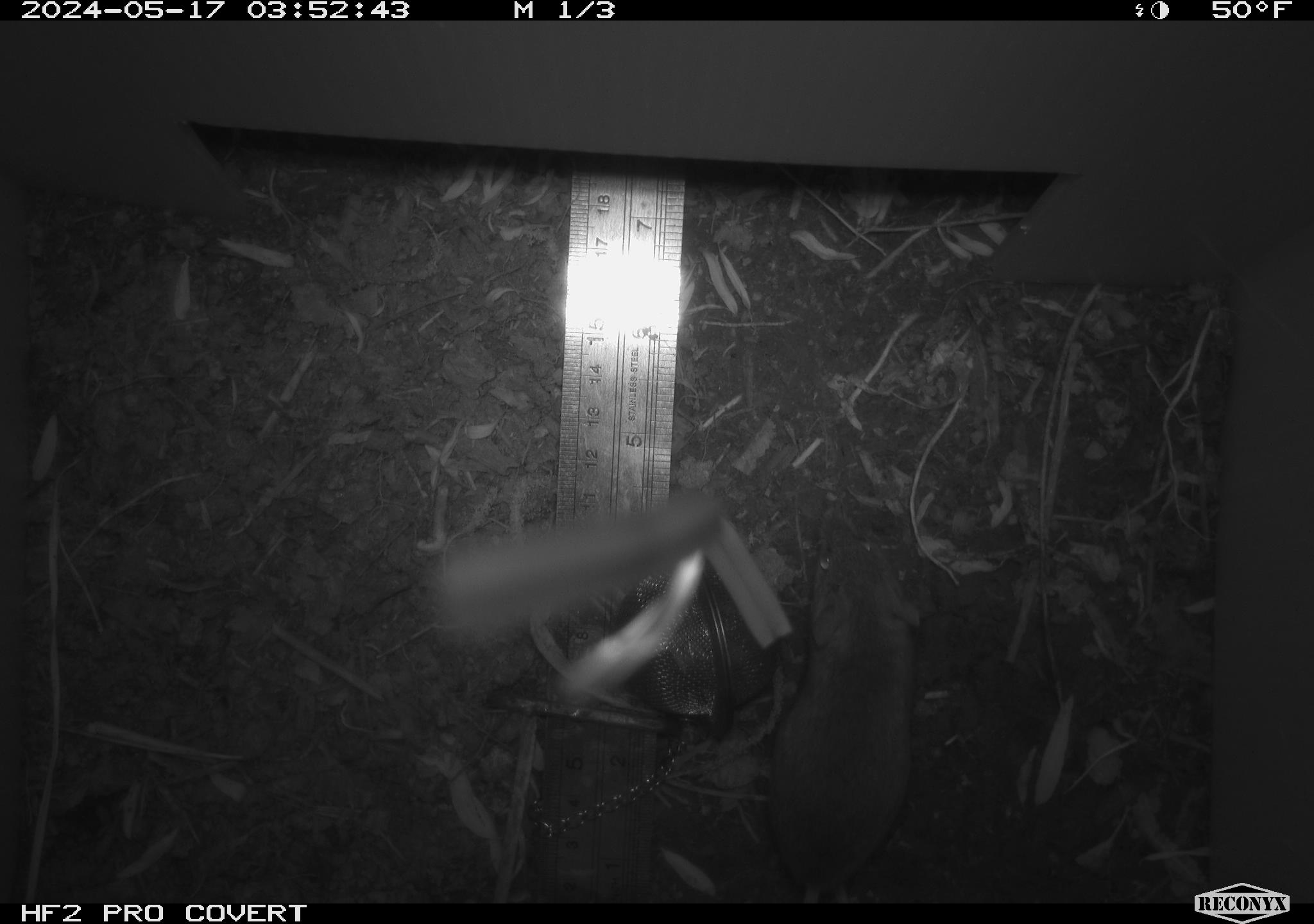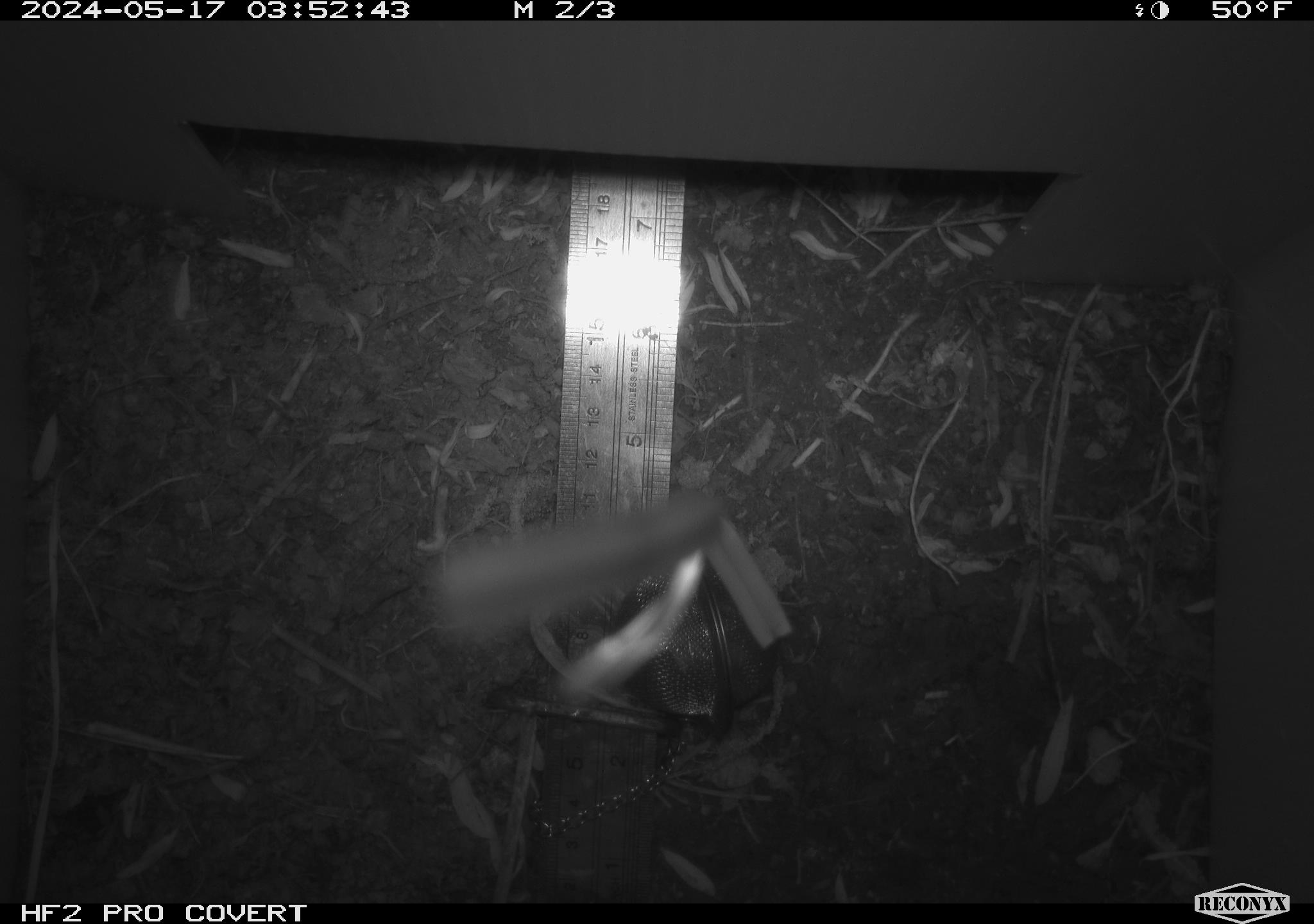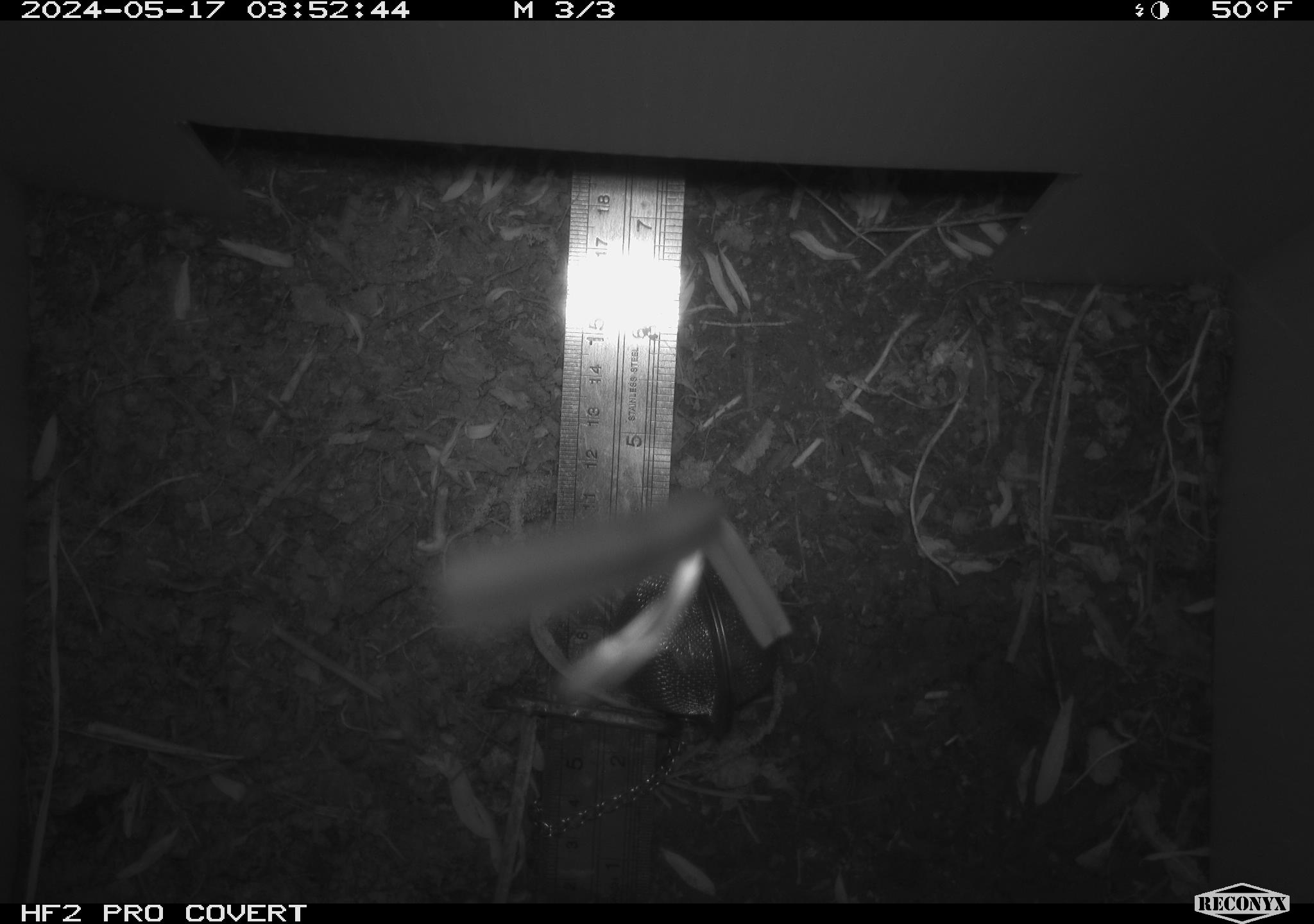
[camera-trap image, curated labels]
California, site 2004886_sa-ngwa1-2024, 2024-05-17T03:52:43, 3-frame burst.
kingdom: Animalia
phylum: Chordata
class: Mammalia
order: Rodentia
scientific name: Rodentia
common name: mouse species